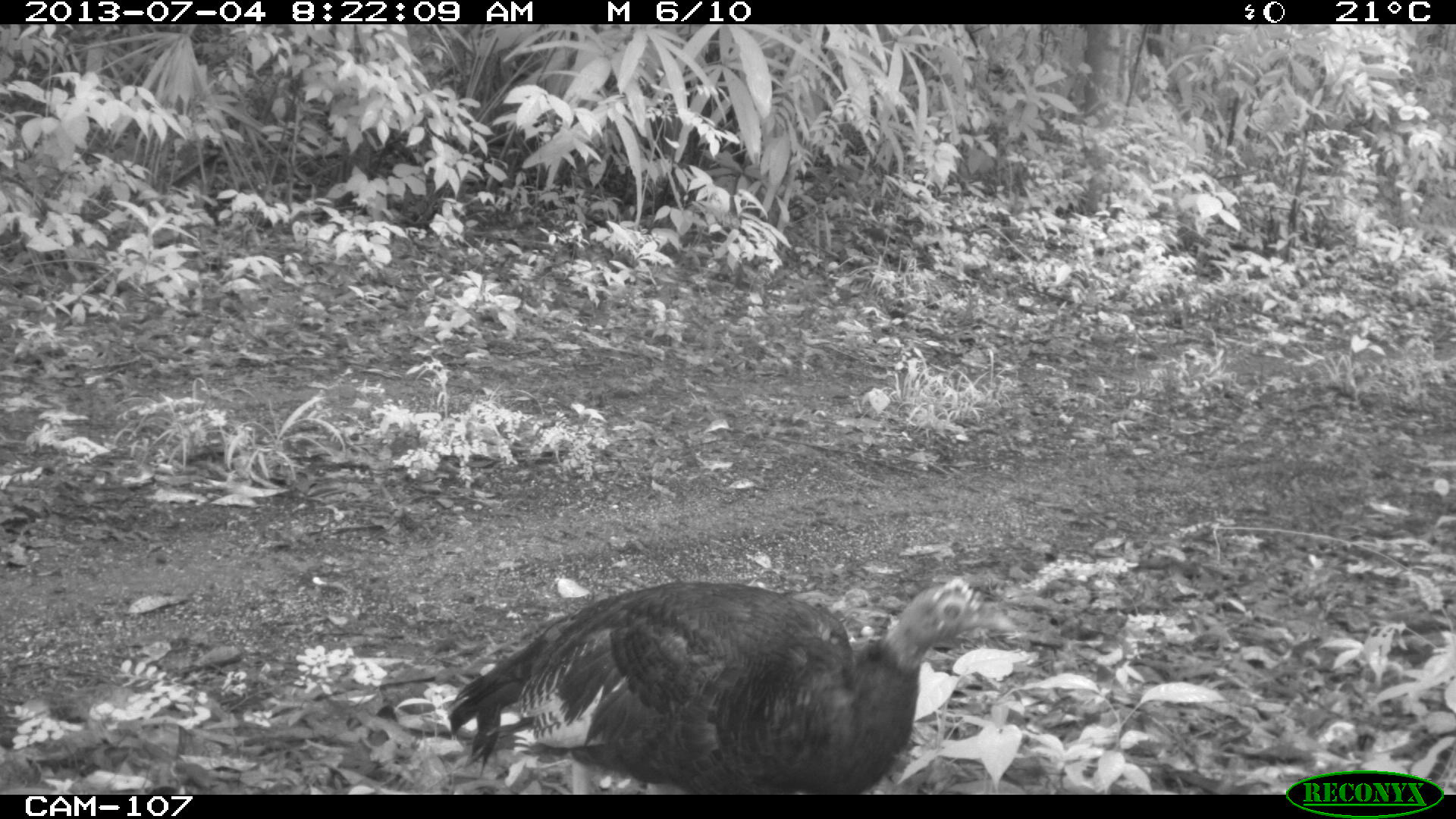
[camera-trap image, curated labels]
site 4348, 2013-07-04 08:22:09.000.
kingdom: Animalia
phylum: Chordata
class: Aves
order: Galliformes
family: Phasianidae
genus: Meleagris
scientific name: Meleagris ocellata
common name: ocellated turkey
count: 1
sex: female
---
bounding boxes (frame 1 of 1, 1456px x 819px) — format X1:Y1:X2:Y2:
meleagris ocellata: 446:578:1015:794